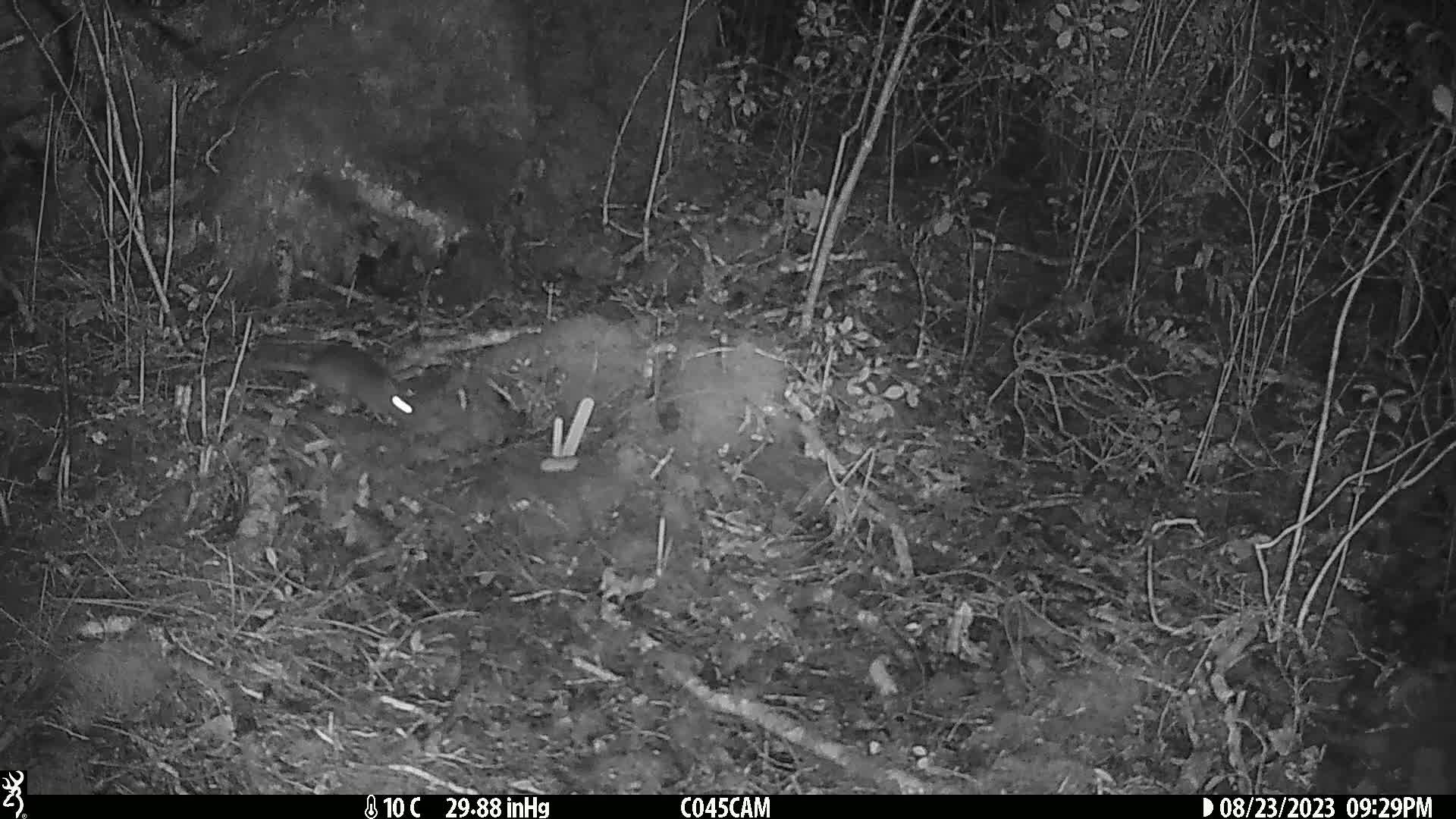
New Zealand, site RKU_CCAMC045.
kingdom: Animalia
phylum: Chordata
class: Mammalia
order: Rodentia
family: Muridae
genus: Rattus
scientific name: Rattus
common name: rat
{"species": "rat (Rattus)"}